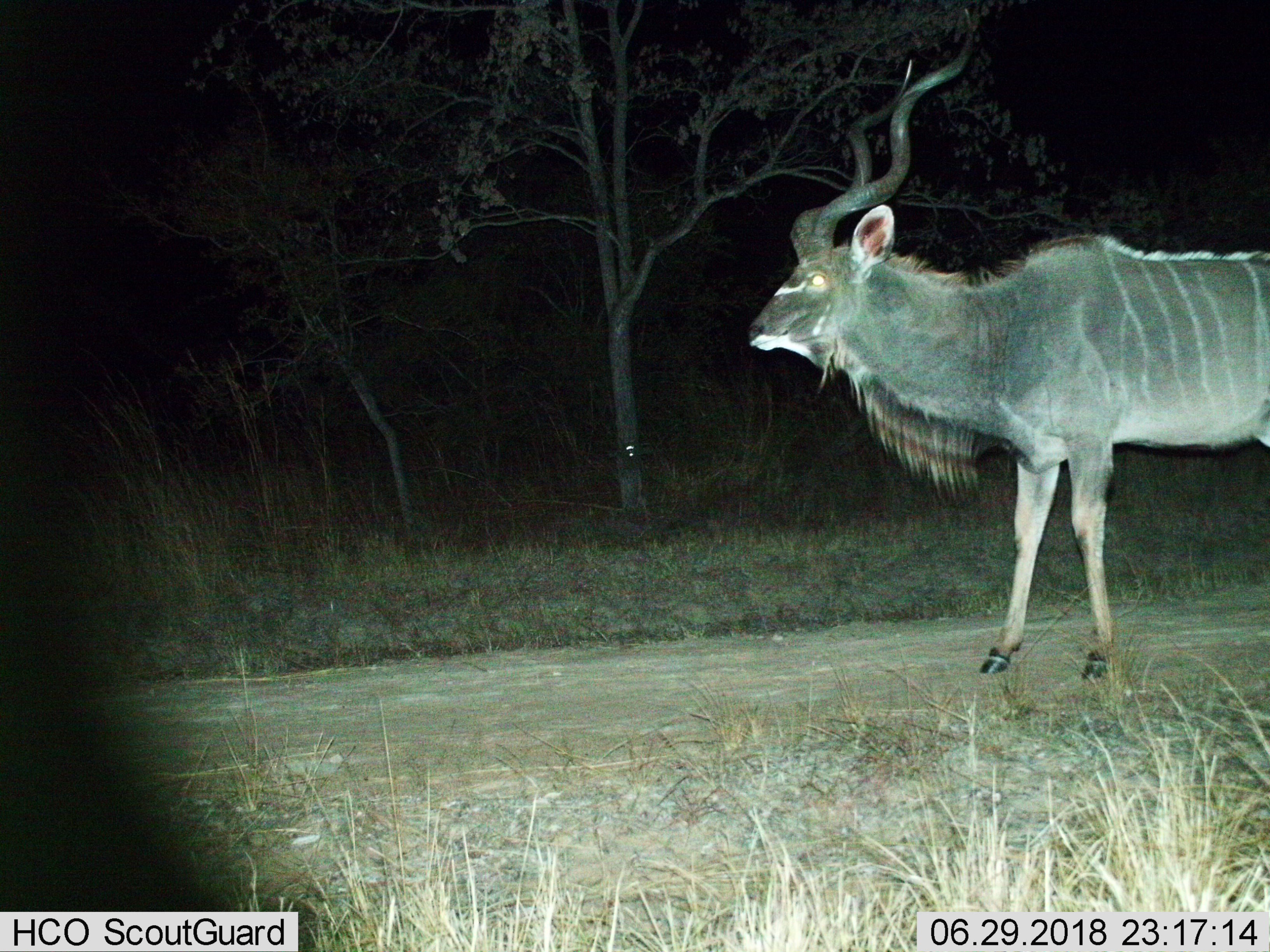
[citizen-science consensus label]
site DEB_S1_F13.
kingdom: Animalia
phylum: Chordata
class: Mammalia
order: Artiodactyla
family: Bovidae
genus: Tragelaphus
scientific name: Tragelaphus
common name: kudu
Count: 1.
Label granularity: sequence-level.